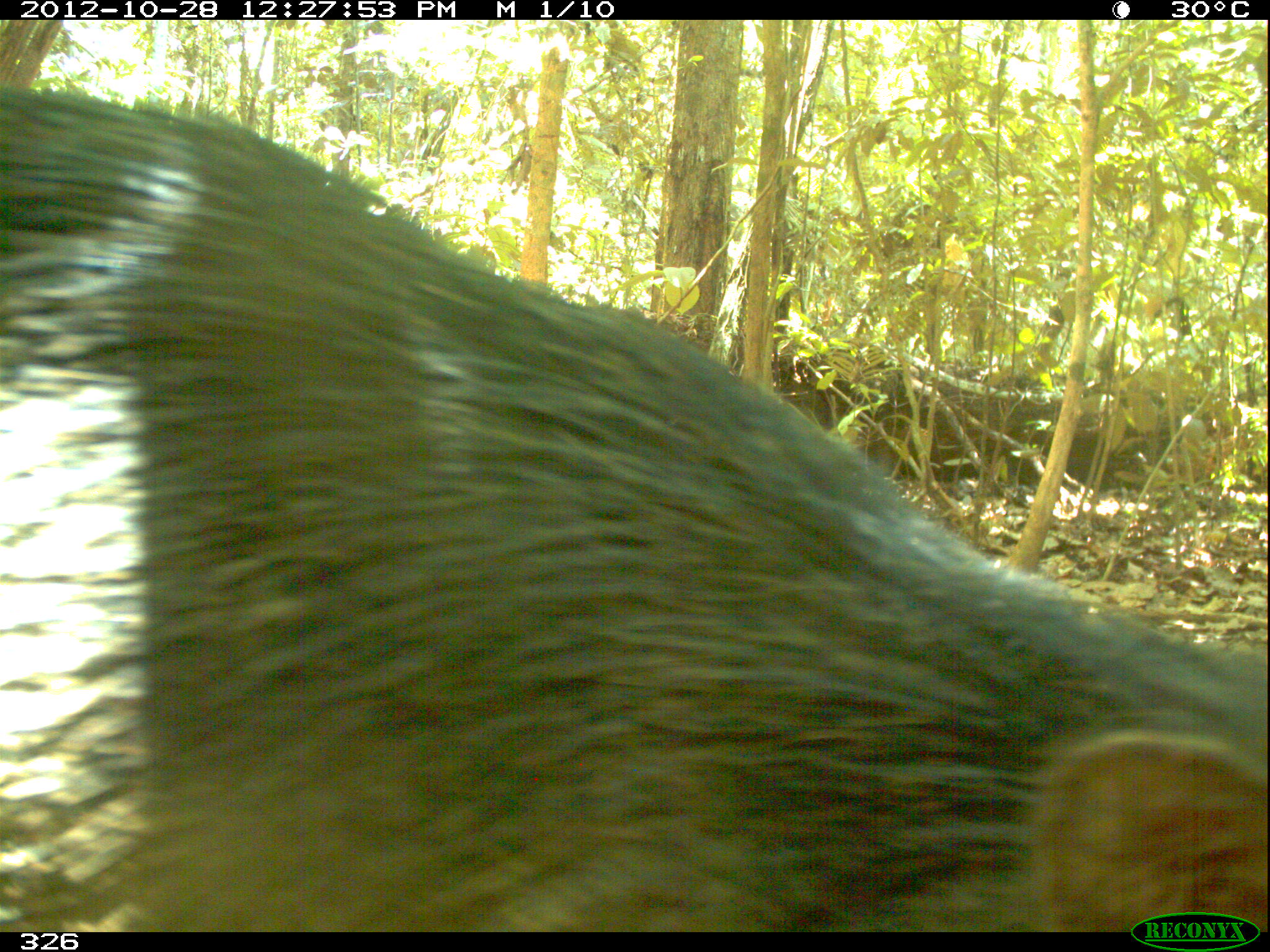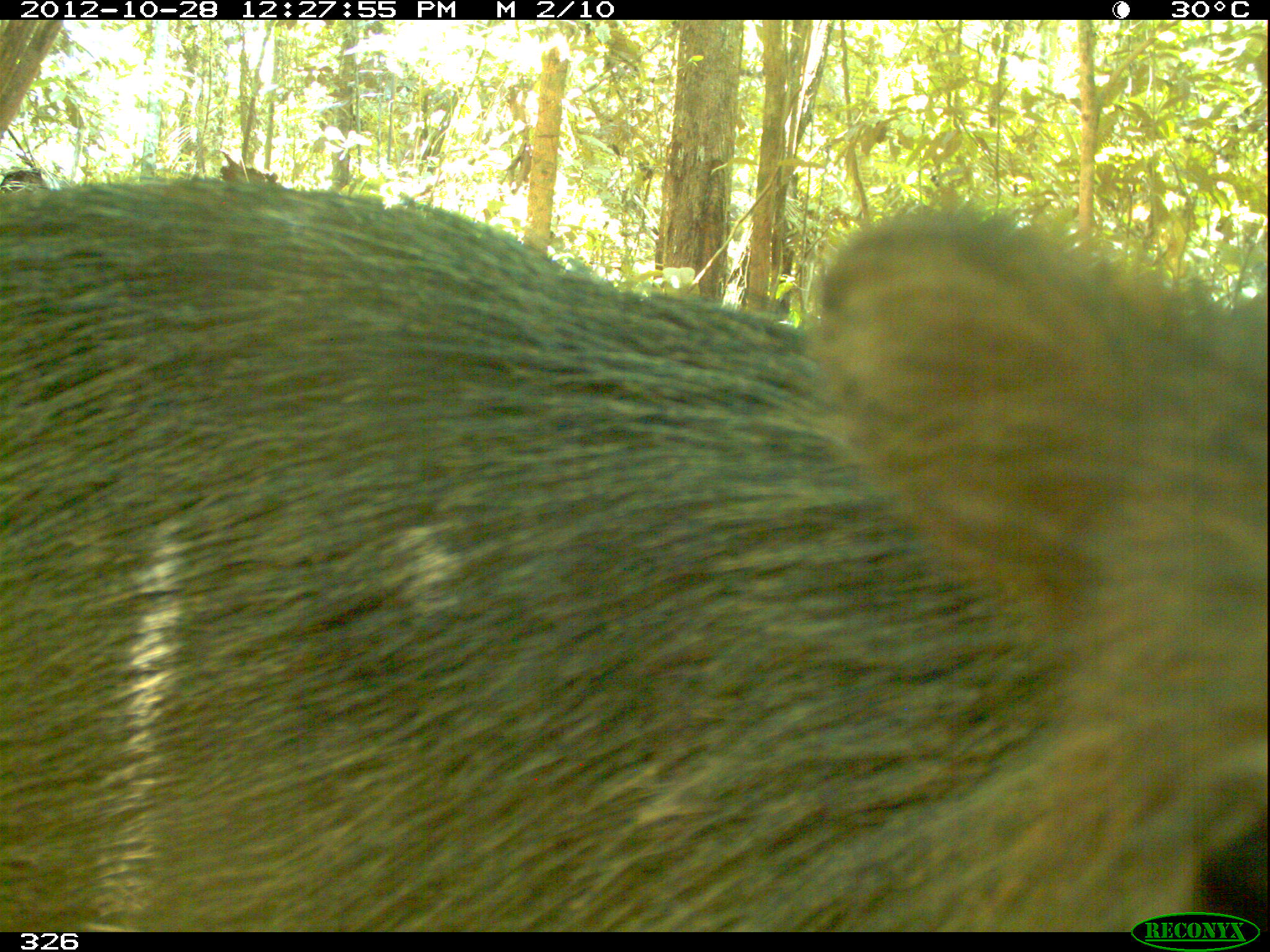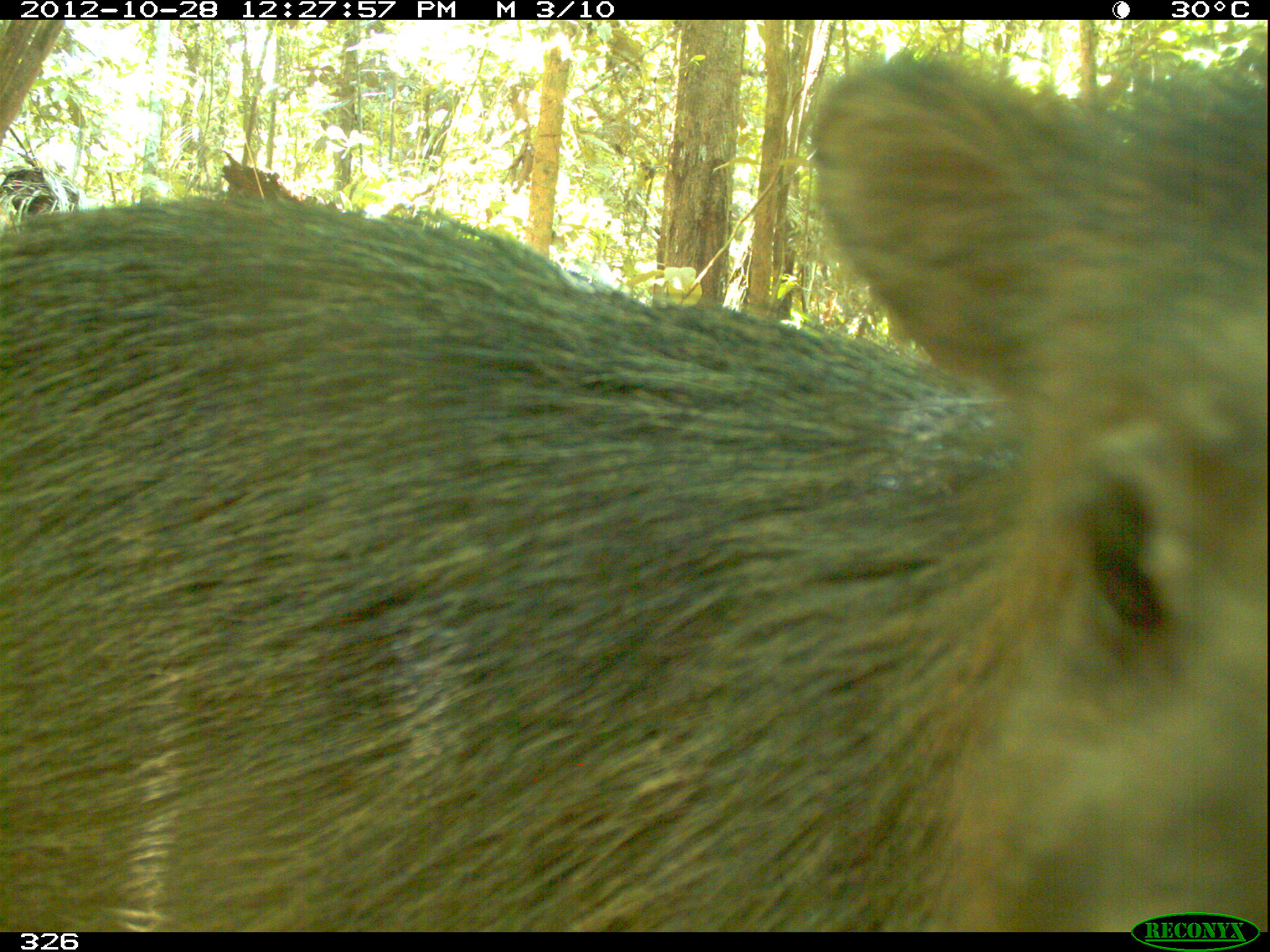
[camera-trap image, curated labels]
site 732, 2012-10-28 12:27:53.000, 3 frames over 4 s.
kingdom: Animalia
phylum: Chordata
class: Mammalia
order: Artiodactyla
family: Tayassuidae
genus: Tayassu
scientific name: Tayassu pecari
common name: white-lipped peccary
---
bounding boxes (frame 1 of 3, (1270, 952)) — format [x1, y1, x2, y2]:
tayassu pecari: [0, 86, 1270, 931]